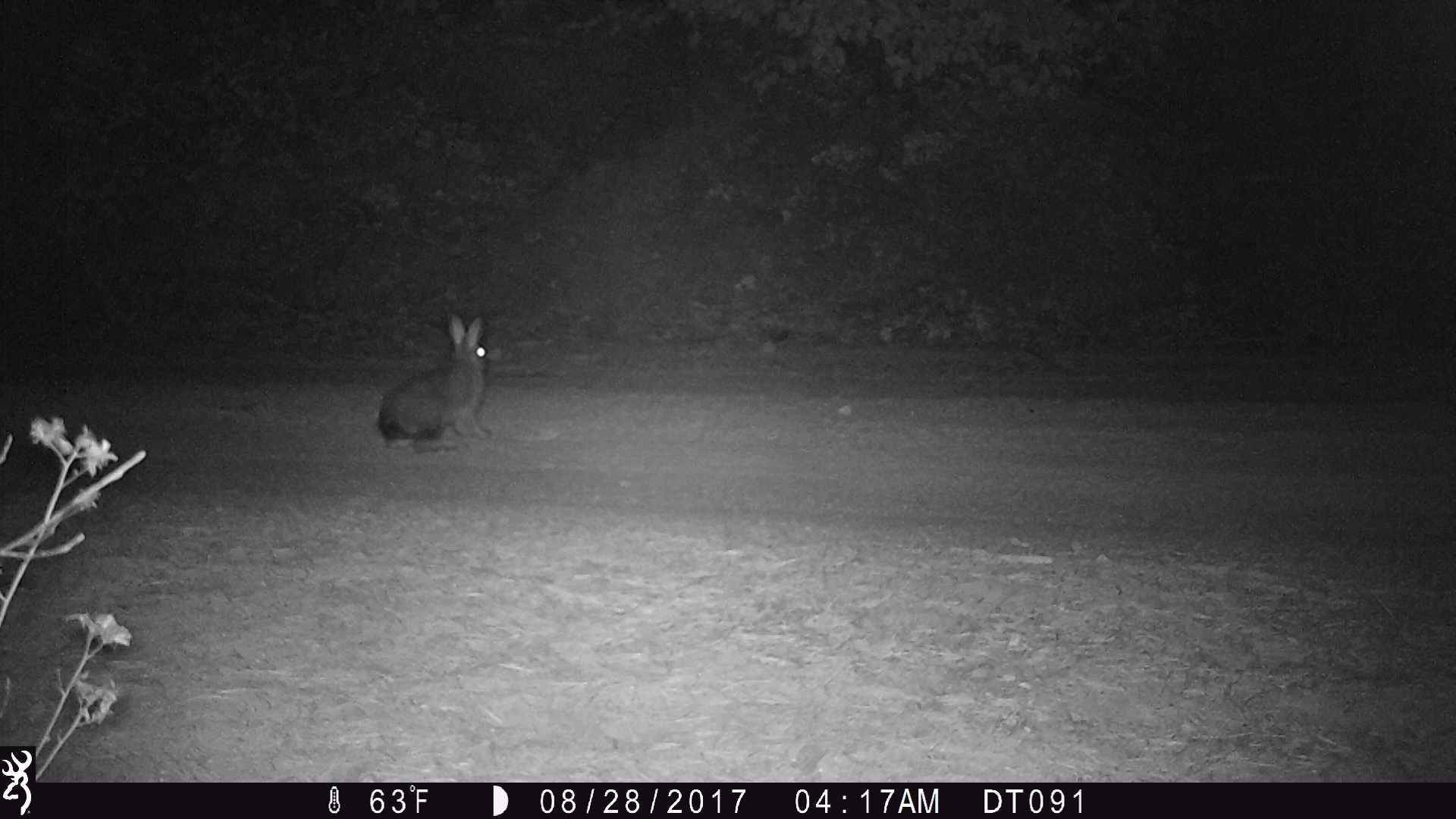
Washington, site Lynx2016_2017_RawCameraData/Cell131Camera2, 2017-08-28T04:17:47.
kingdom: Animalia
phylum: Chordata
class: Mammalia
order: Lagomorpha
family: Leporidae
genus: Lepus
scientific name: Lepus americanus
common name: snowshoe hare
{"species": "Lepus americanus (snowshoe hare)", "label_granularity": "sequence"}